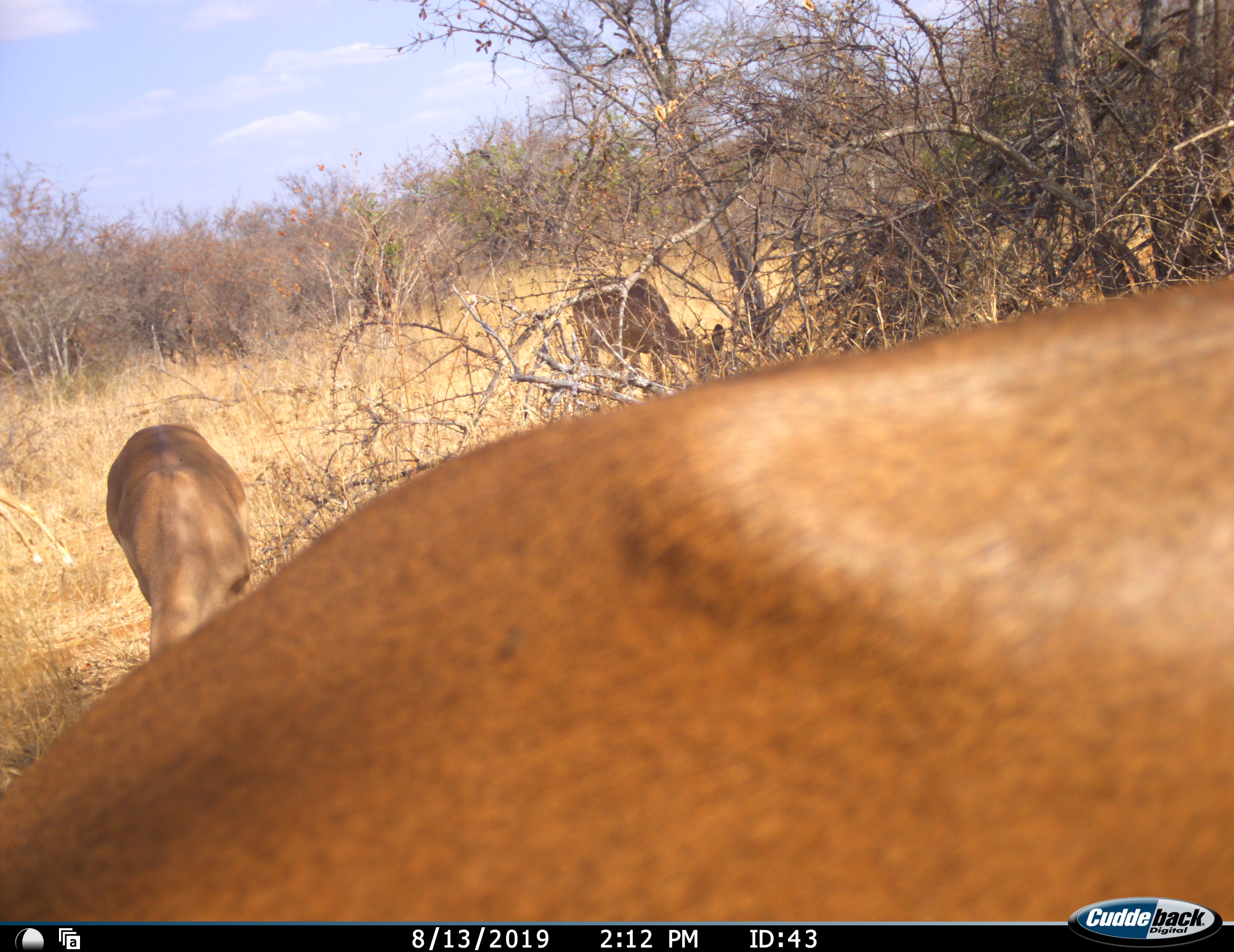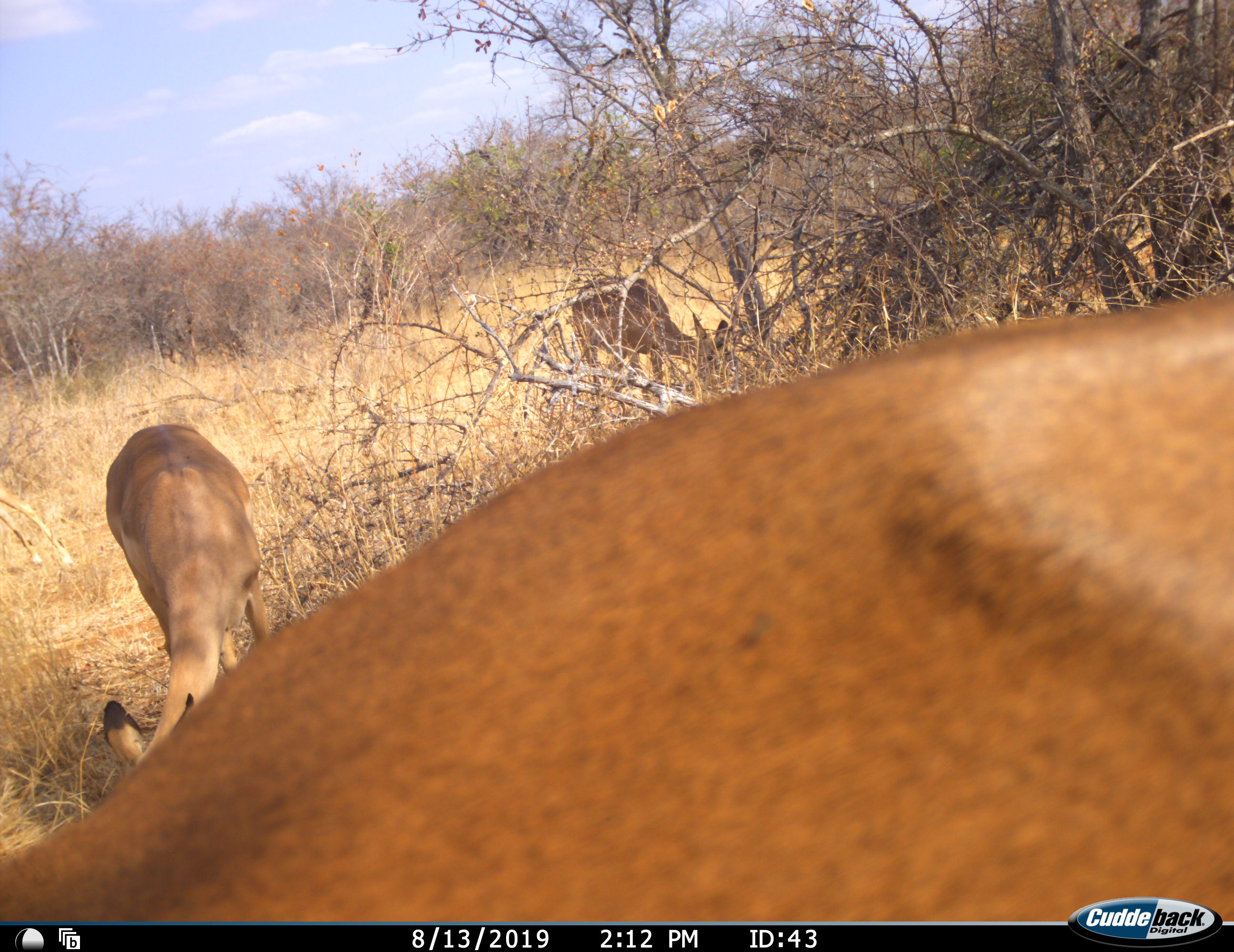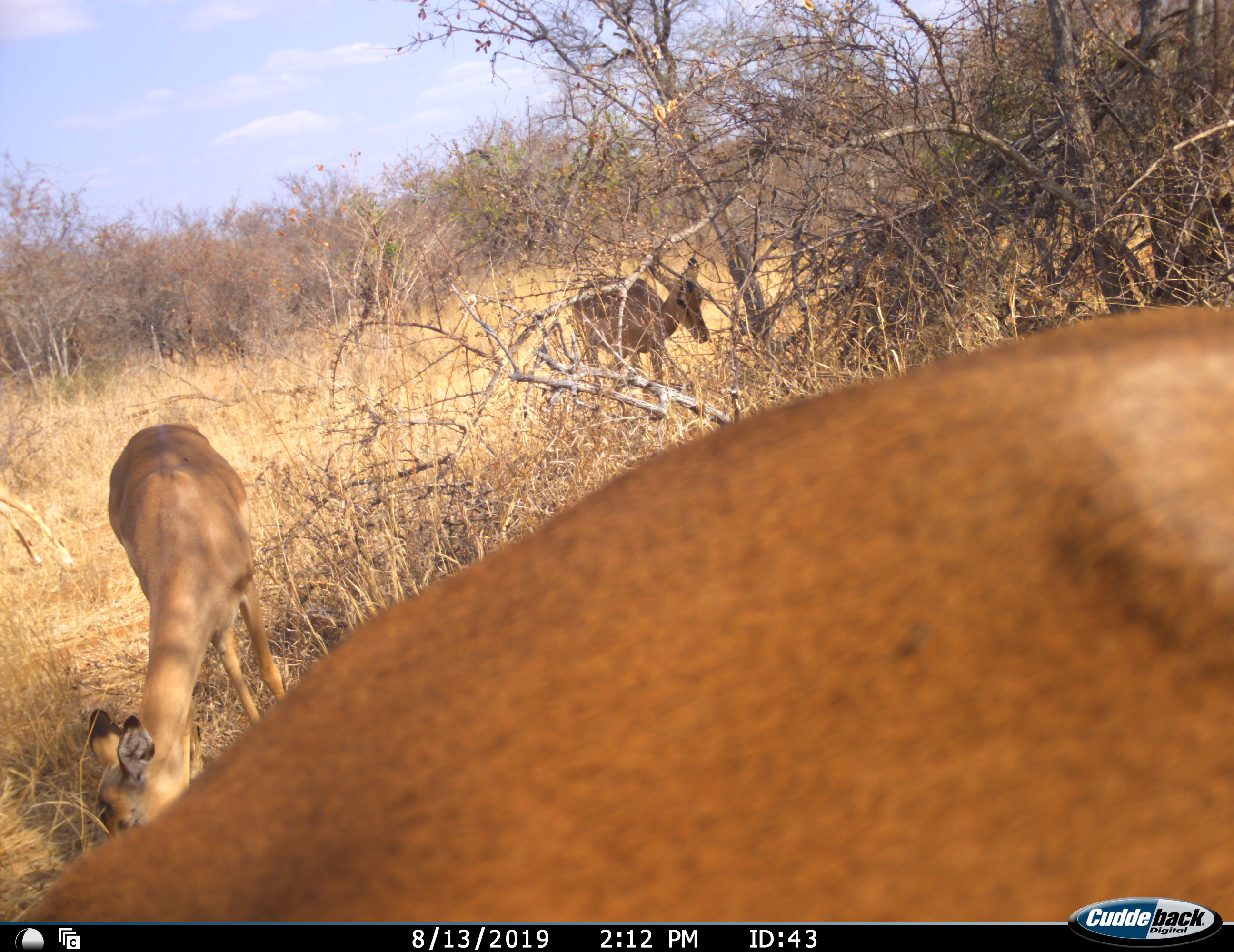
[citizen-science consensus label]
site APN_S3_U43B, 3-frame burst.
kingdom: Animalia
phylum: Chordata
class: Mammalia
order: Artiodactyla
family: Bovidae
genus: Aepyceros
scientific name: Aepyceros melampus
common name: impala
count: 3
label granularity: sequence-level